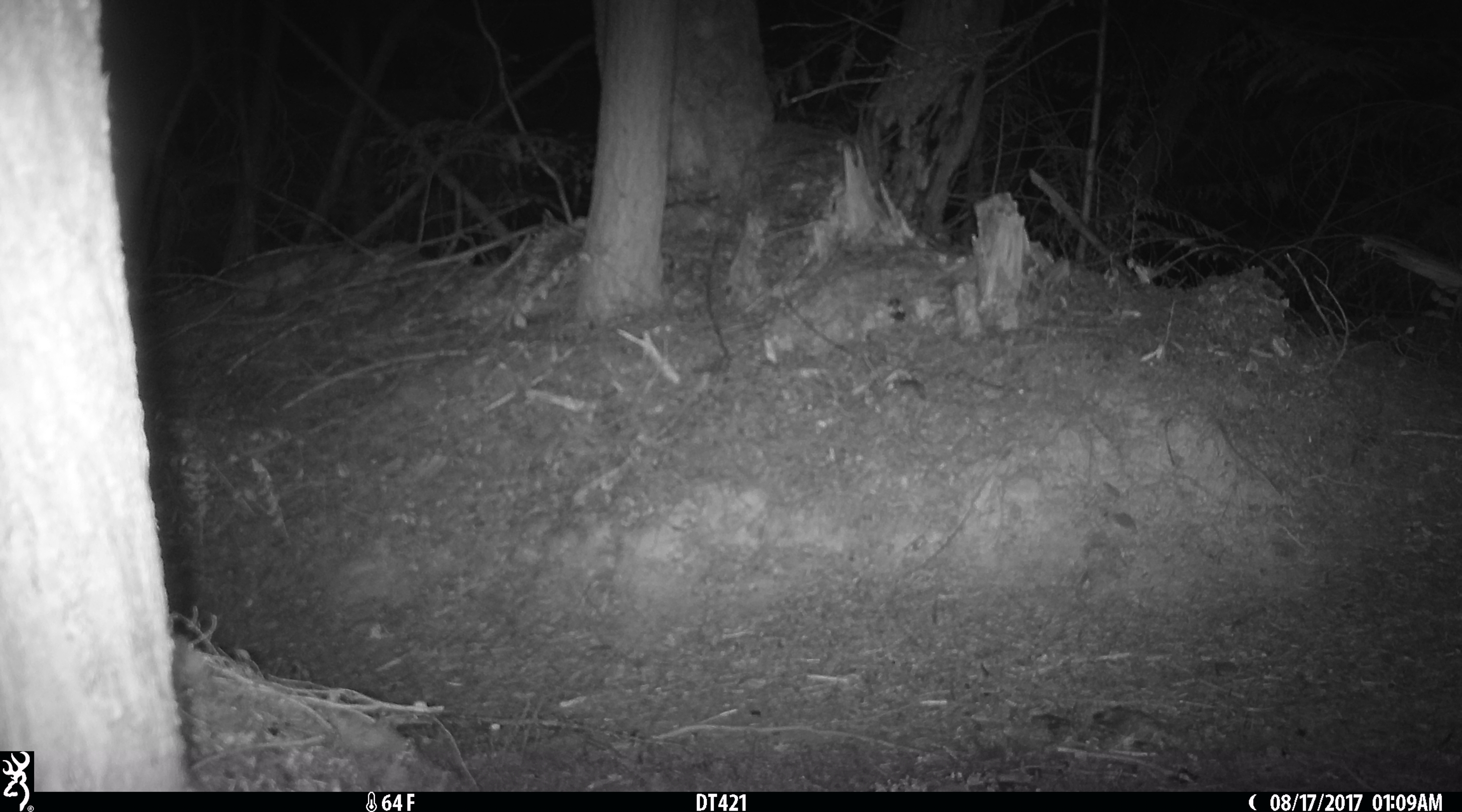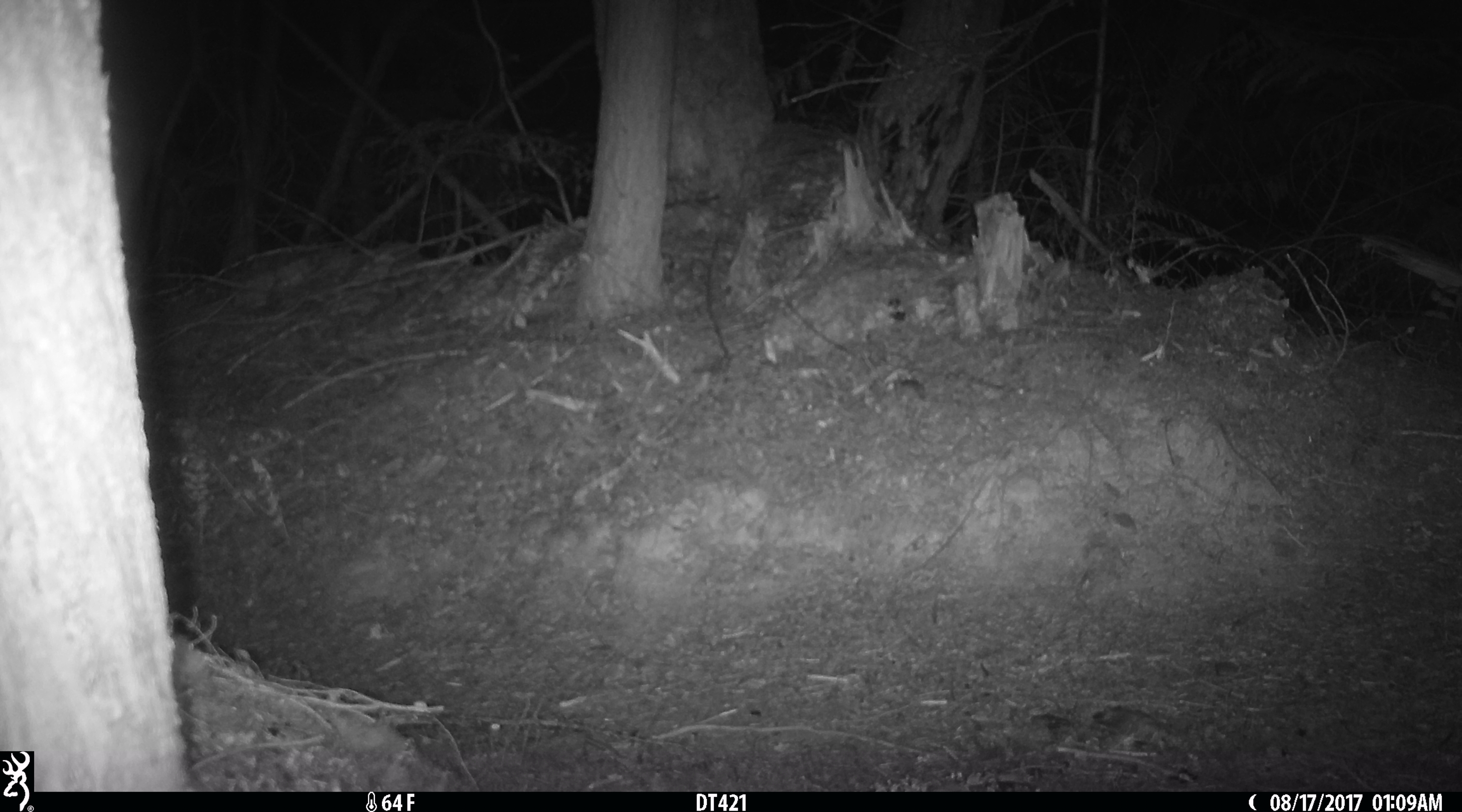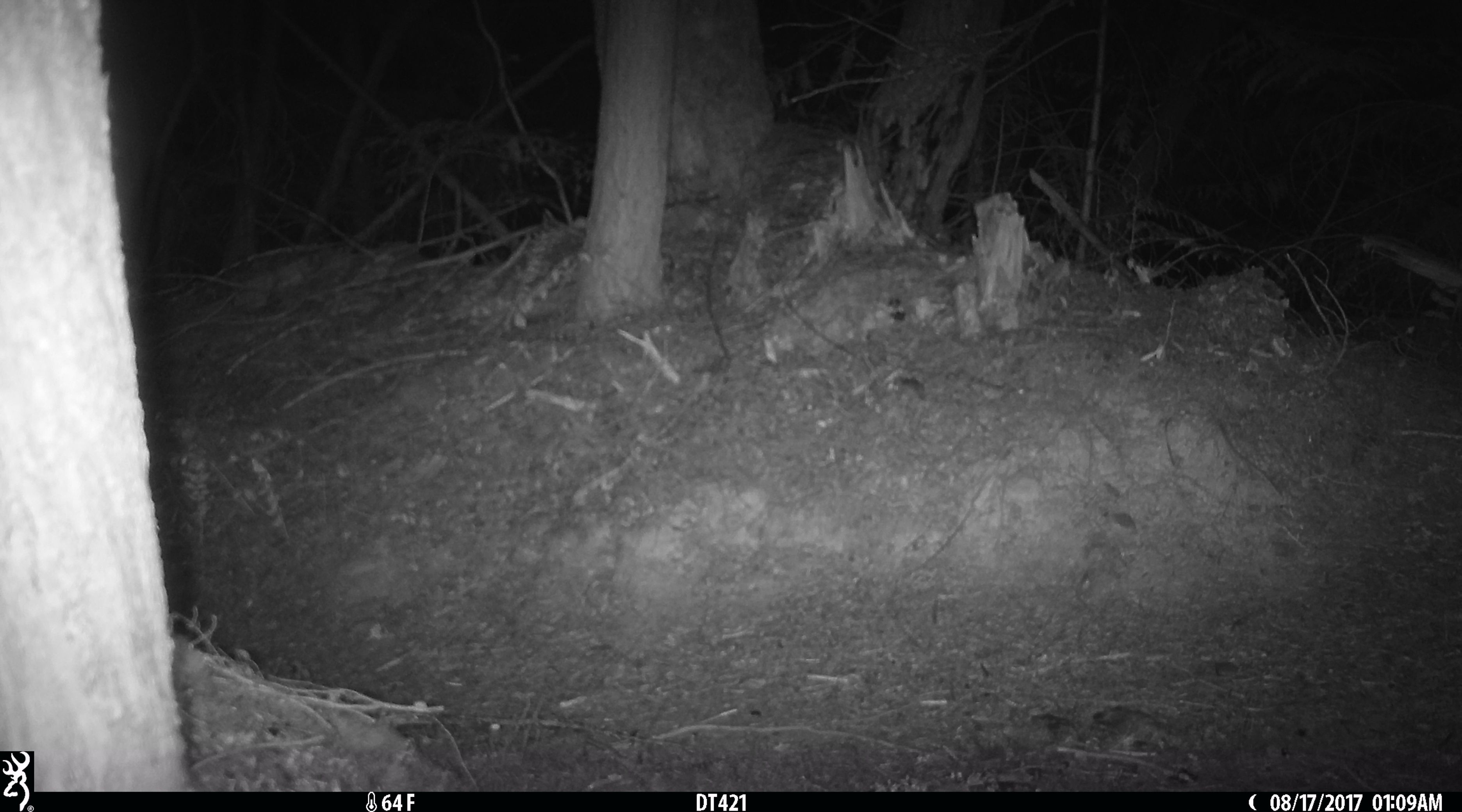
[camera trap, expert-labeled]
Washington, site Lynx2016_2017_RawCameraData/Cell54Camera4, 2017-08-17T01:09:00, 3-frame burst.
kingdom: Animalia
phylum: Chordata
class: Mammalia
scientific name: Mammalia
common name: small mammal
Small mammal (Mammalia). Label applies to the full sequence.